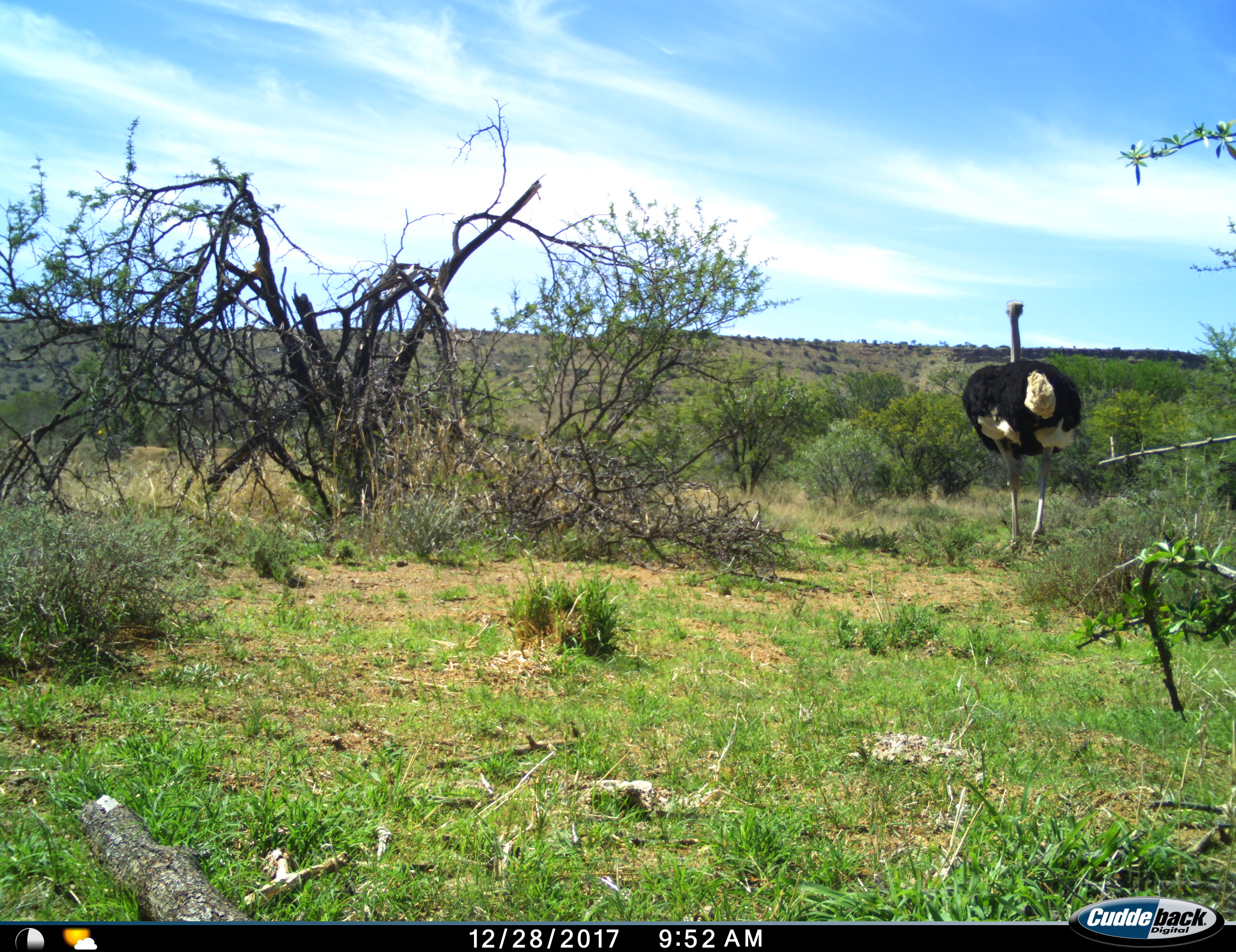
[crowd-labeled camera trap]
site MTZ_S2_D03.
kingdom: Animalia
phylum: Chordata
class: Aves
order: Struthioniformes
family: Struthionidae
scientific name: Struthionidae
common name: ostrich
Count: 1.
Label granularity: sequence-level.